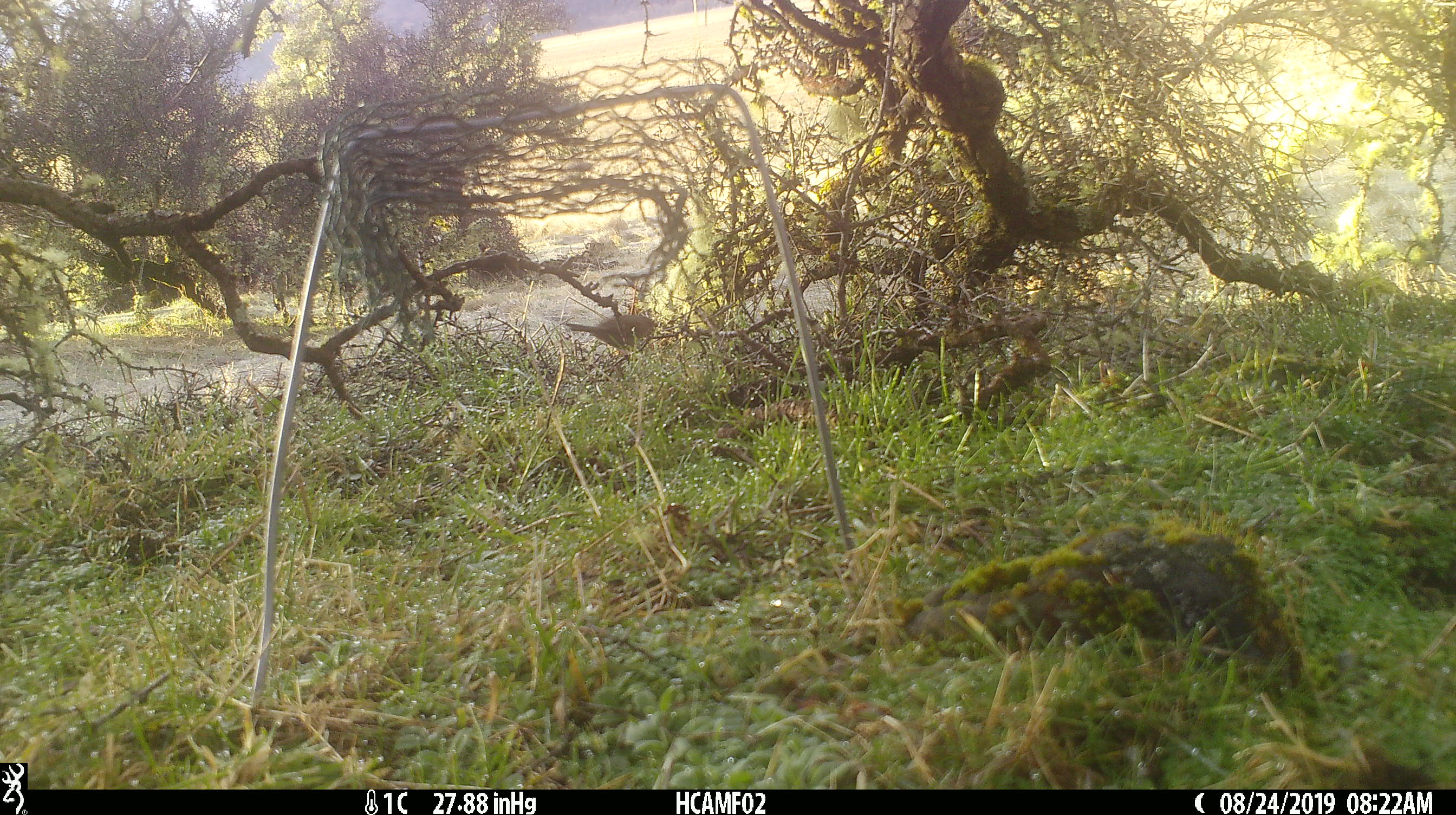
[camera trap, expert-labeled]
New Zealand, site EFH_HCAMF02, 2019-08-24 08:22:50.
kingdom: Animalia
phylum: Chordata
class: Aves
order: Passeriformes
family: Prunellidae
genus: Prunella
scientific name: Prunella modularis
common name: dunnock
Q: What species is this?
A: Dunnock (Prunella modularis).